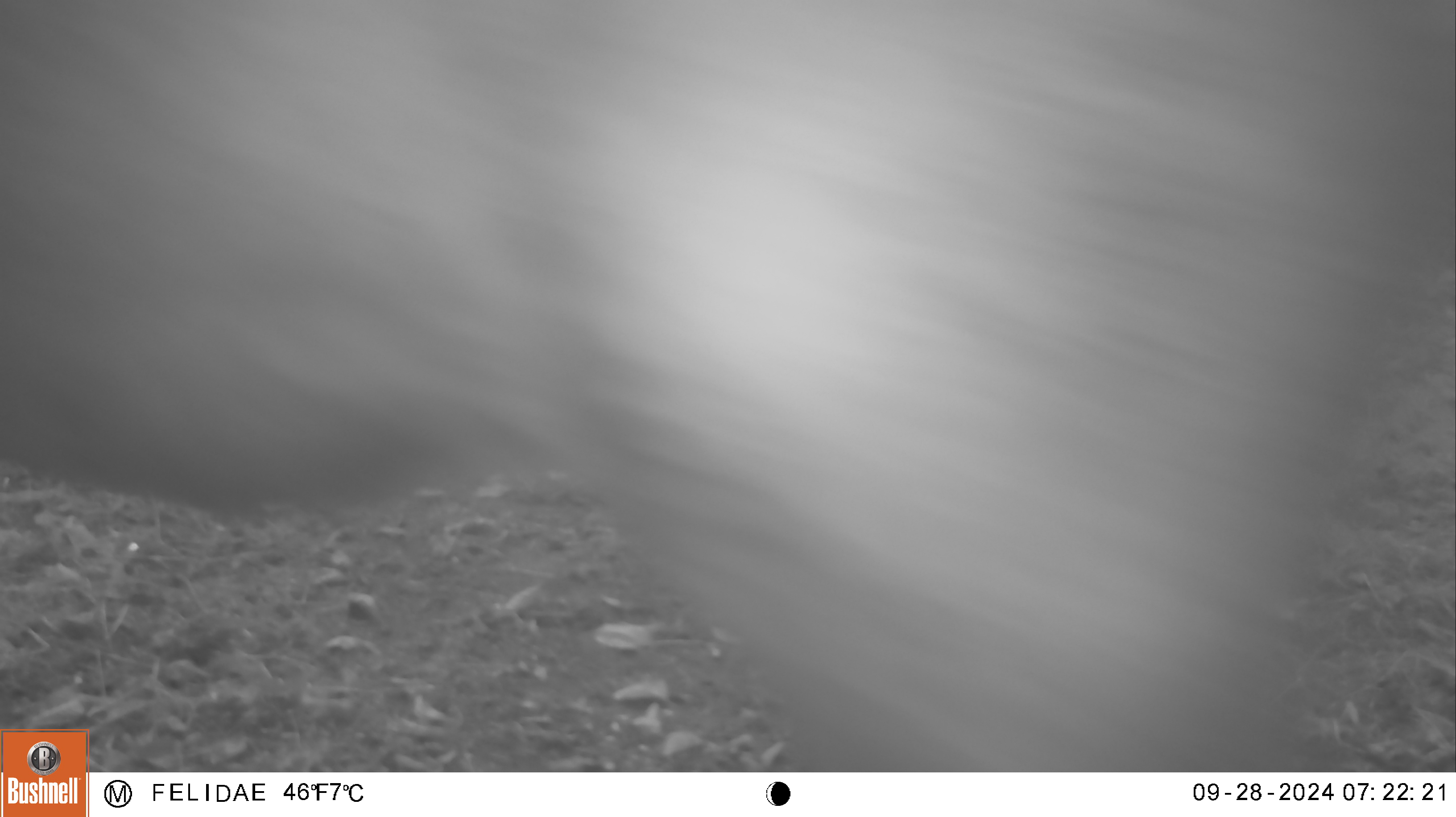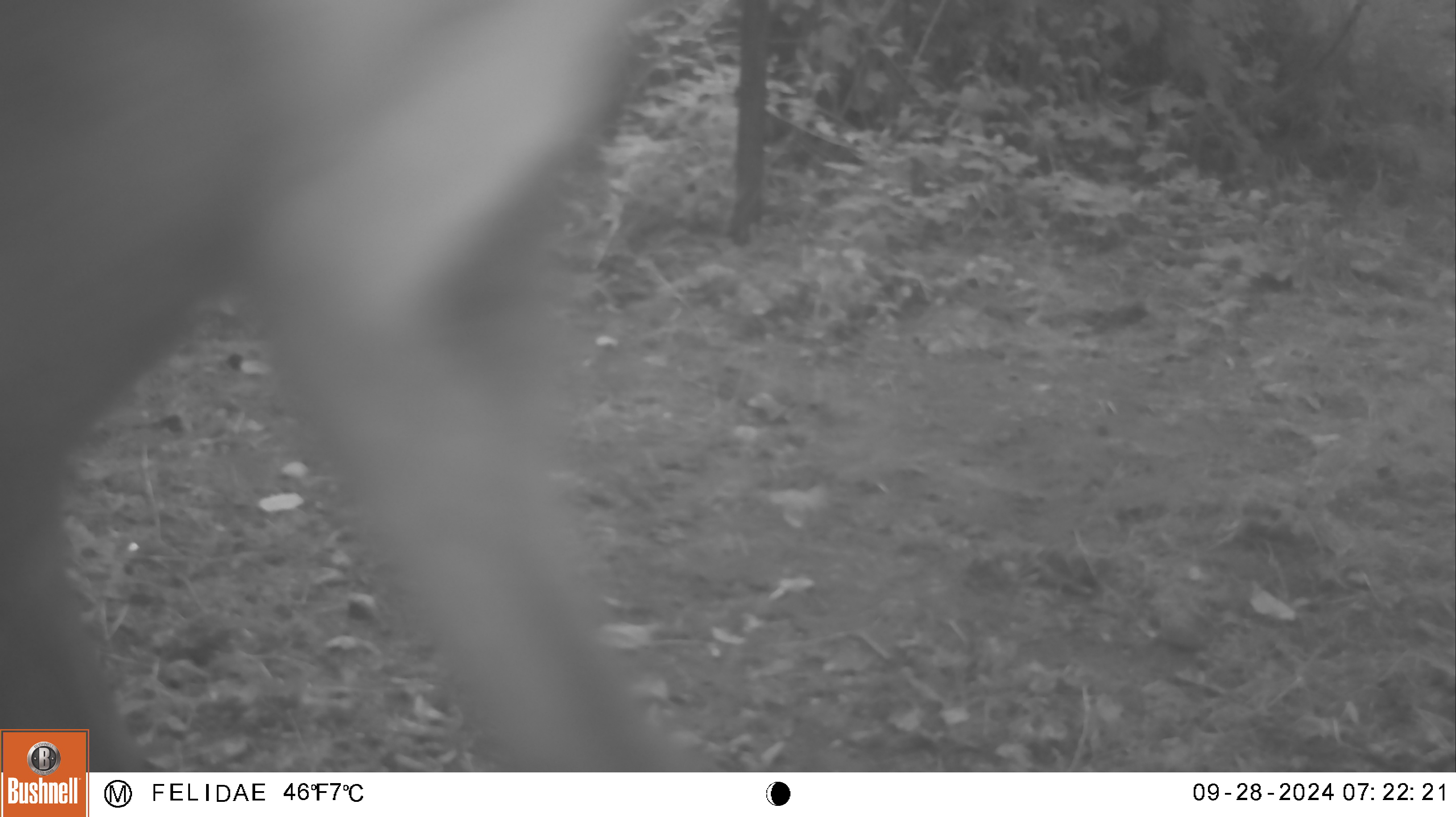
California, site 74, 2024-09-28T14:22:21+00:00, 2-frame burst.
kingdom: Animalia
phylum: Chordata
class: Mammalia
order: Artiodactyla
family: Cervidae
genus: Odocoileus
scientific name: Odocoileus hemionus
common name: mule deer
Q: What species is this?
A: Mule deer (Odocoileus hemionus).